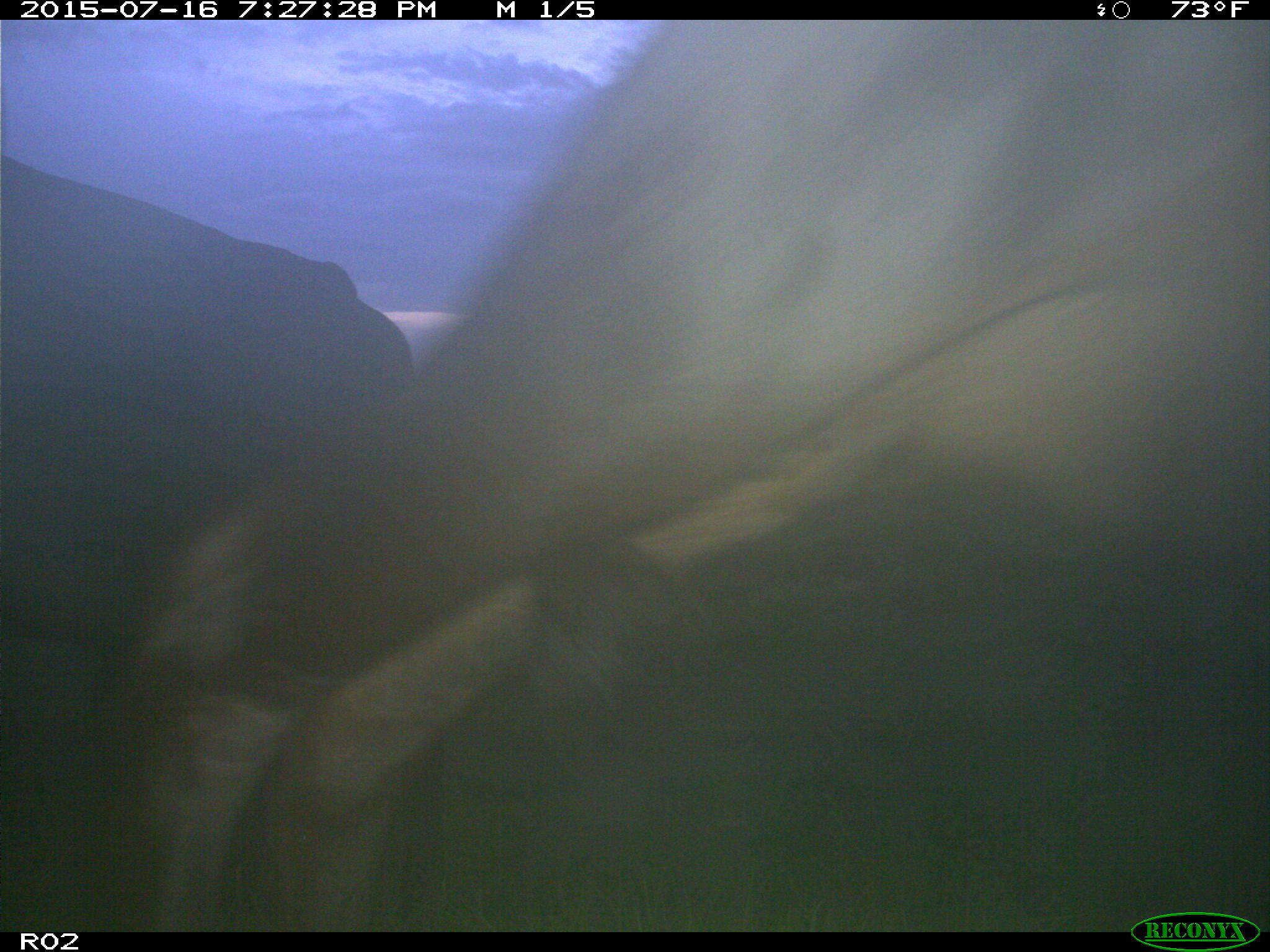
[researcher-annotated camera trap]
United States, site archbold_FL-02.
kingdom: Animalia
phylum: Chordata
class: Mammalia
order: Artiodactyla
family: Bovidae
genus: Bos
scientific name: Bos taurus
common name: domestic cow